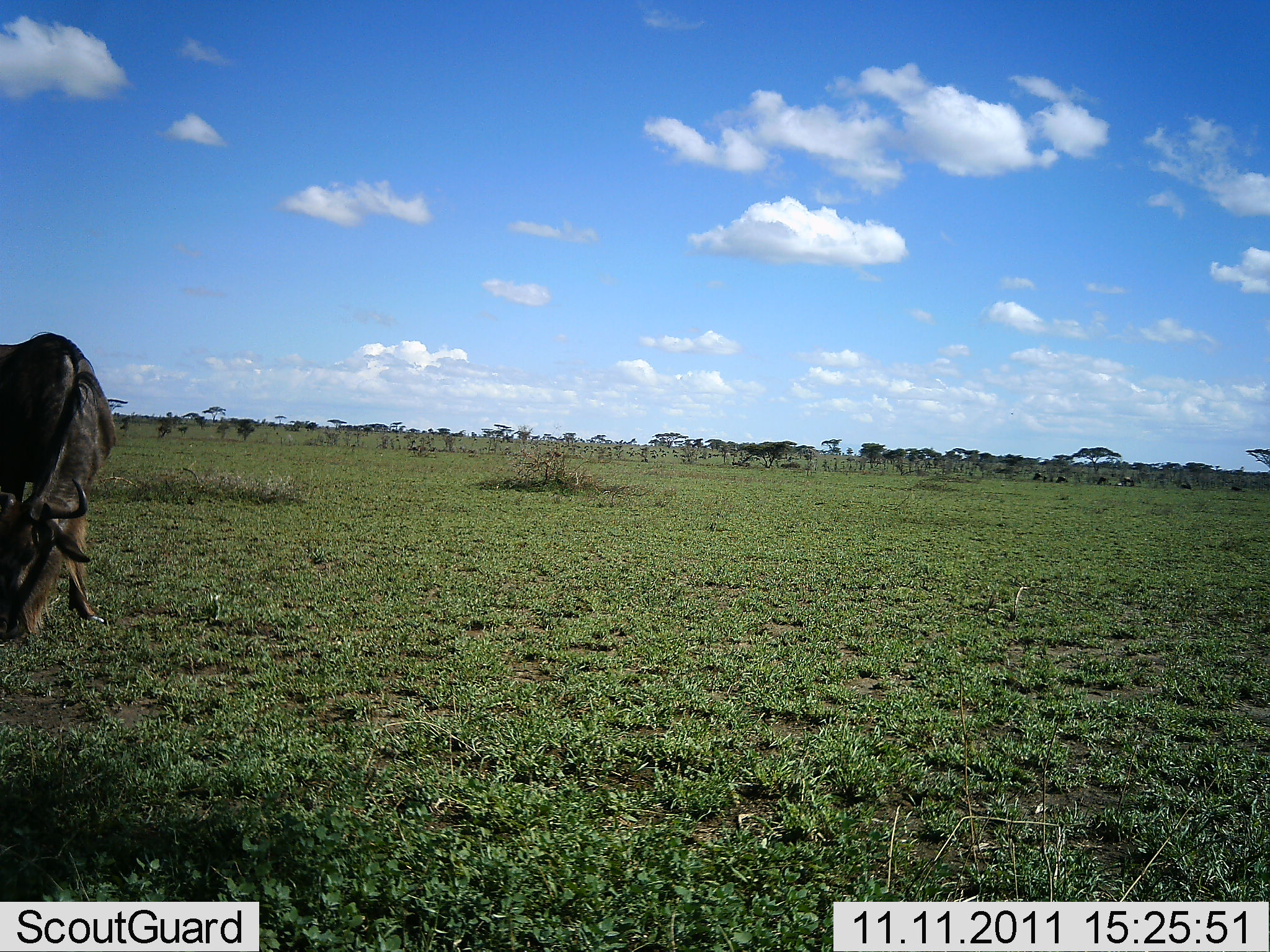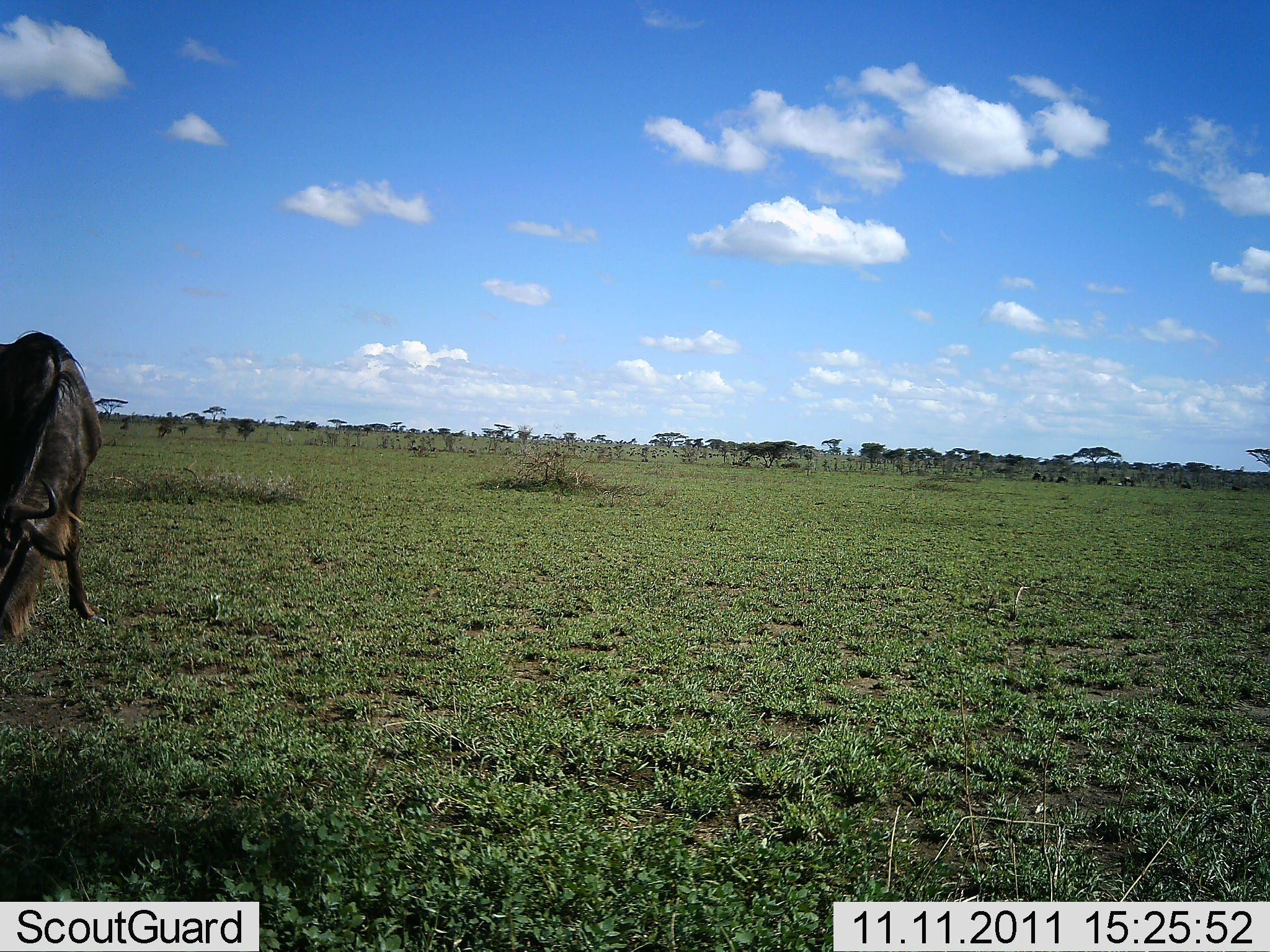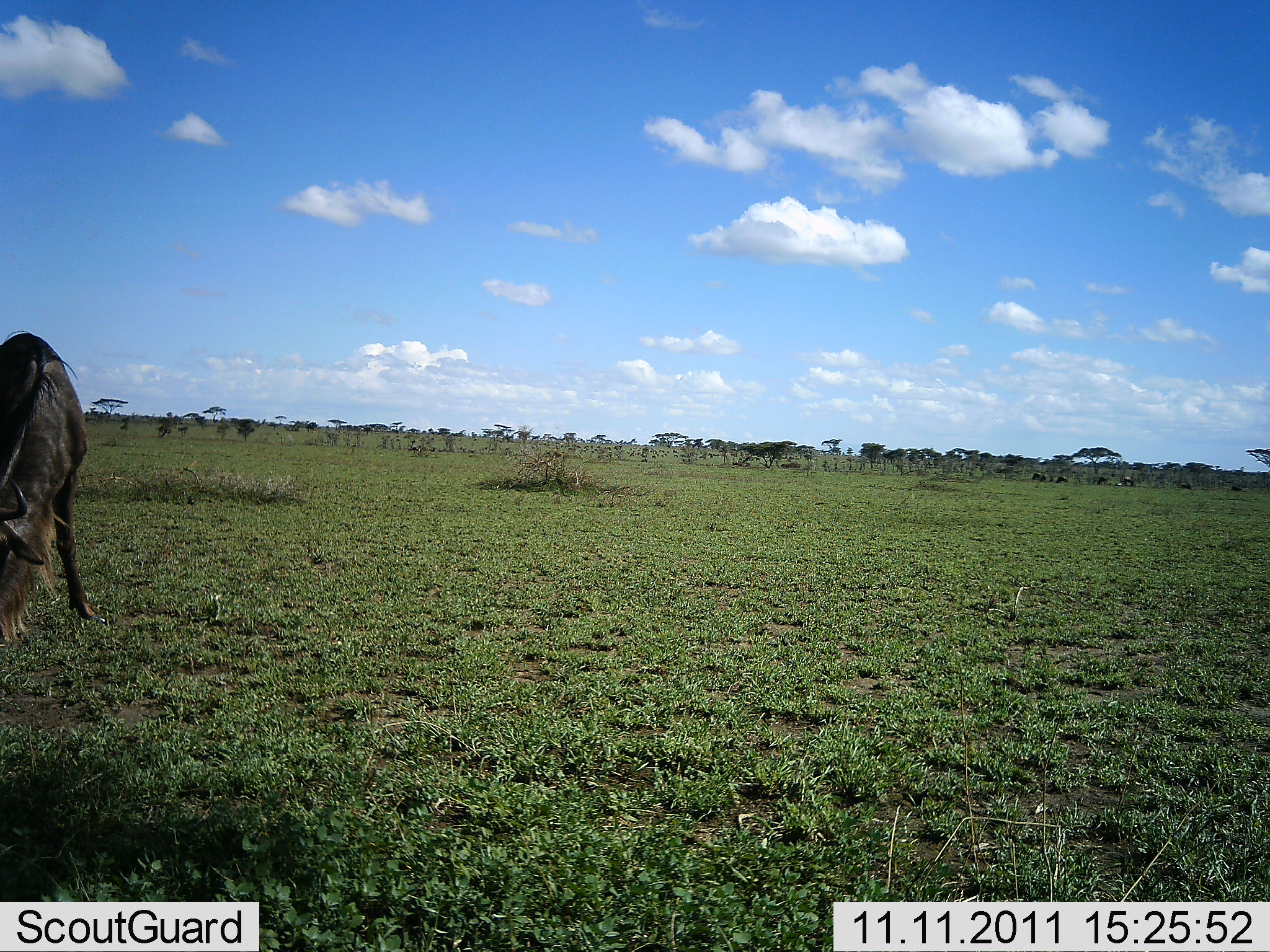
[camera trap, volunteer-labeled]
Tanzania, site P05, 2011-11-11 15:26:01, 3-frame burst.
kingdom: Animalia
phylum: Chordata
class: Mammalia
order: Artiodactyla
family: Bovidae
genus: Connochaetes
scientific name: Connochaetes taurinus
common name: blue wildebeest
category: wildebeest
Wildebeest (blue wildebeest) (Connochaetes taurinus), count 1. Behavior (volunteer vote fractions): standing 30%, resting 0%, moving 0%, interacting 0%. Young present (vote fraction): 0%. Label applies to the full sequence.